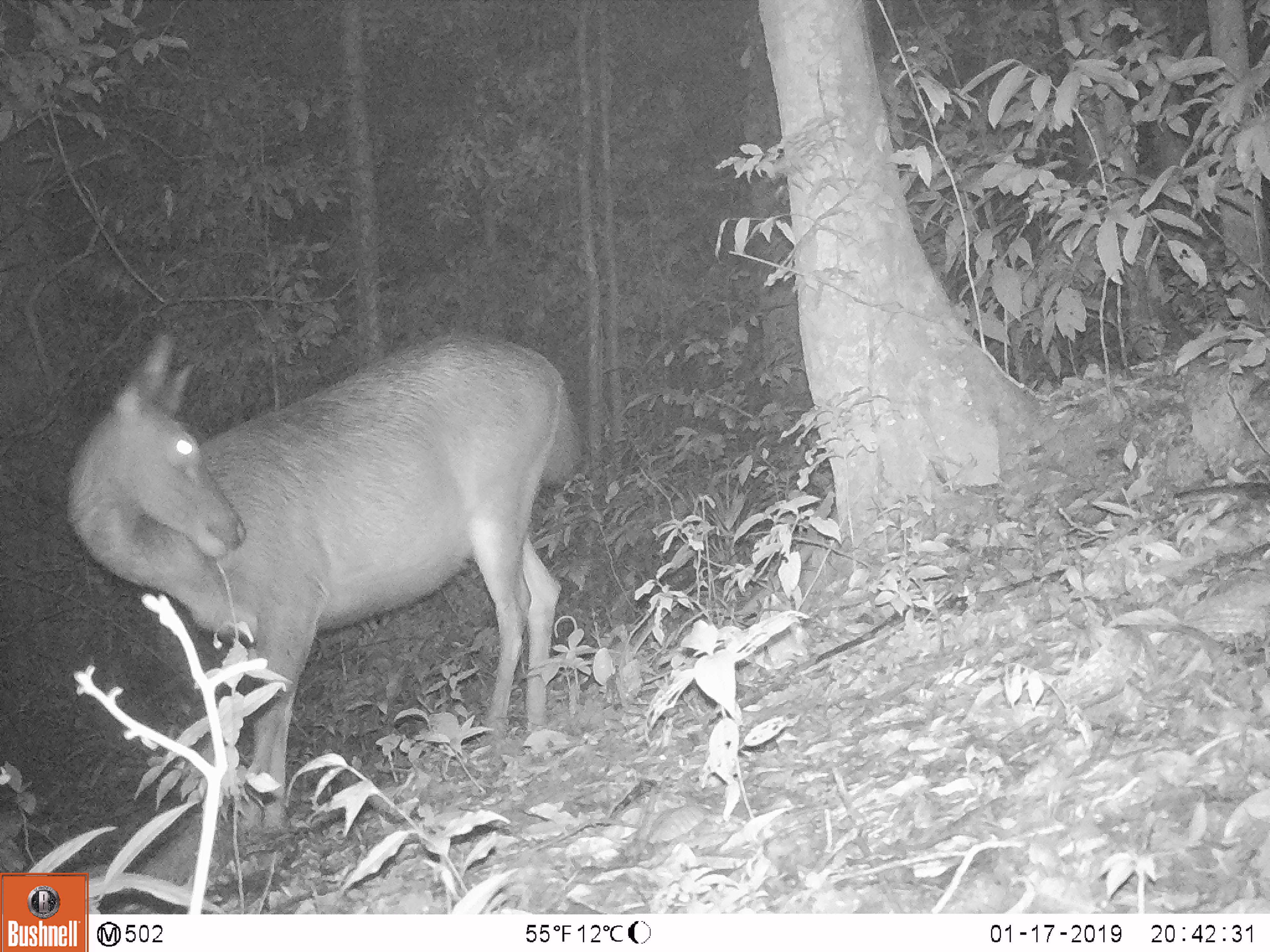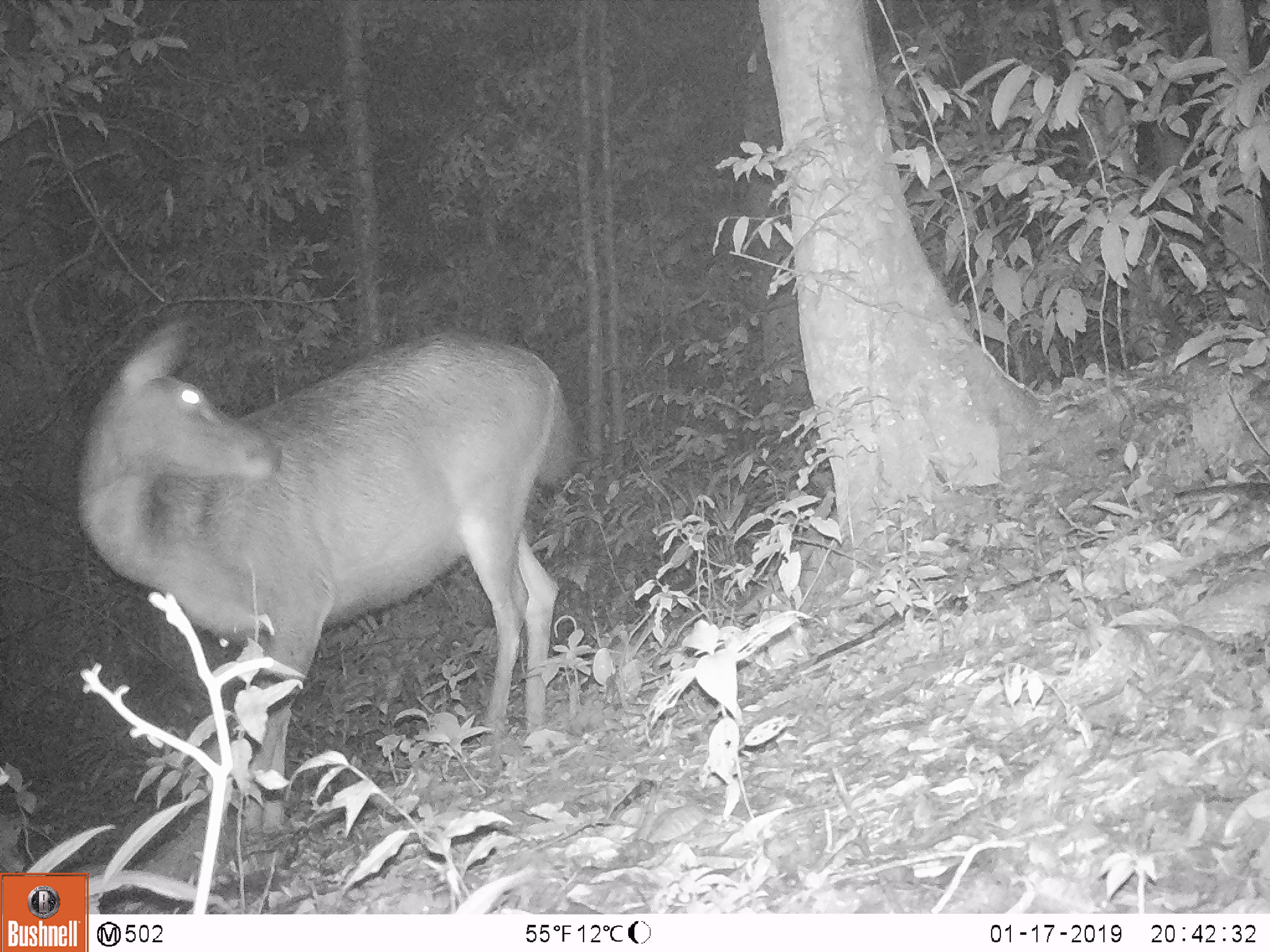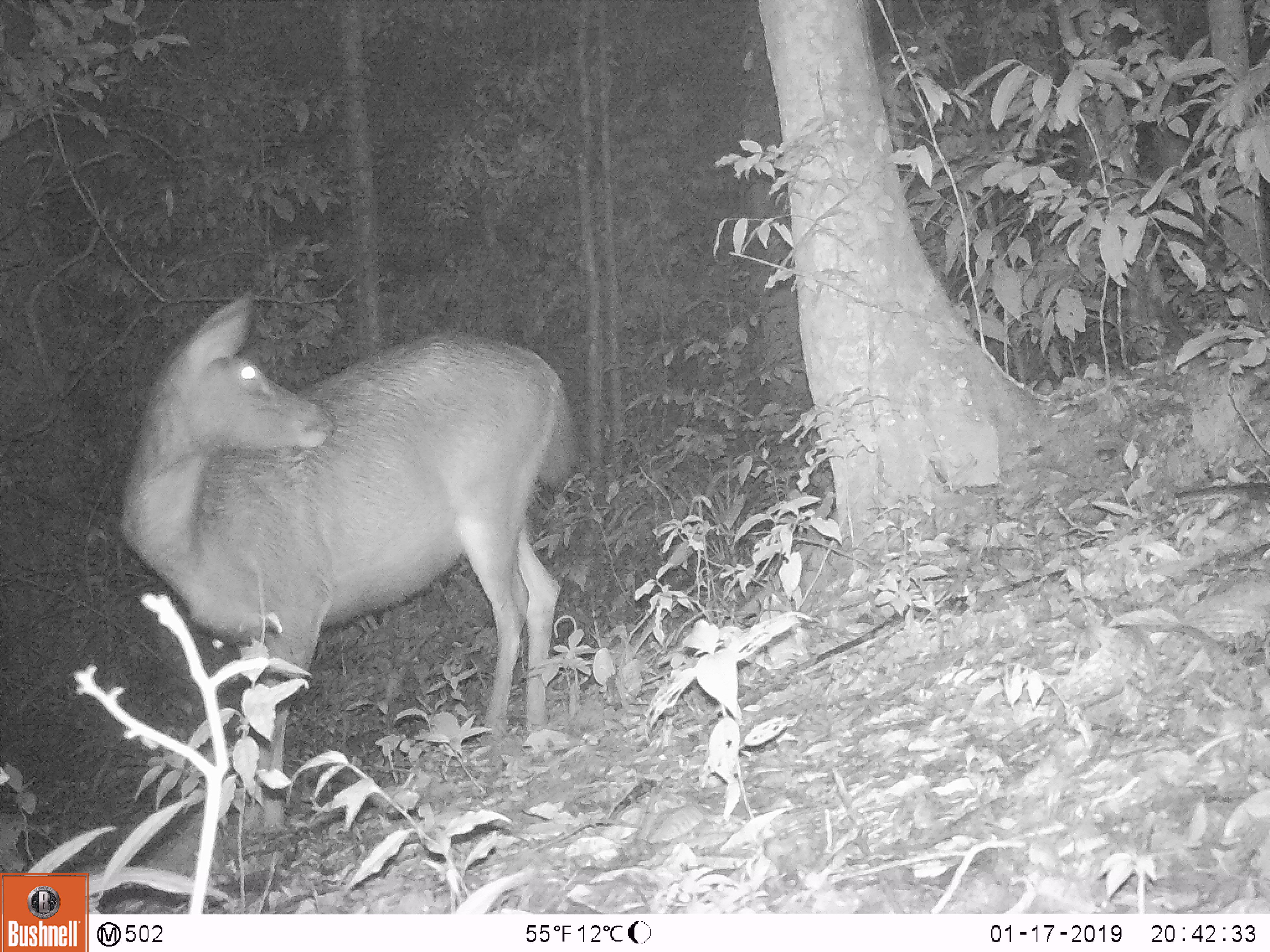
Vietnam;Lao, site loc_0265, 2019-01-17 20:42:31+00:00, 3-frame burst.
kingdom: Animalia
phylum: Chordata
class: Mammalia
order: Artiodactyla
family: Cervidae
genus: Rusa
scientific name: Rusa unicolor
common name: sambar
Sambar (Rusa unicolor). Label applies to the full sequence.